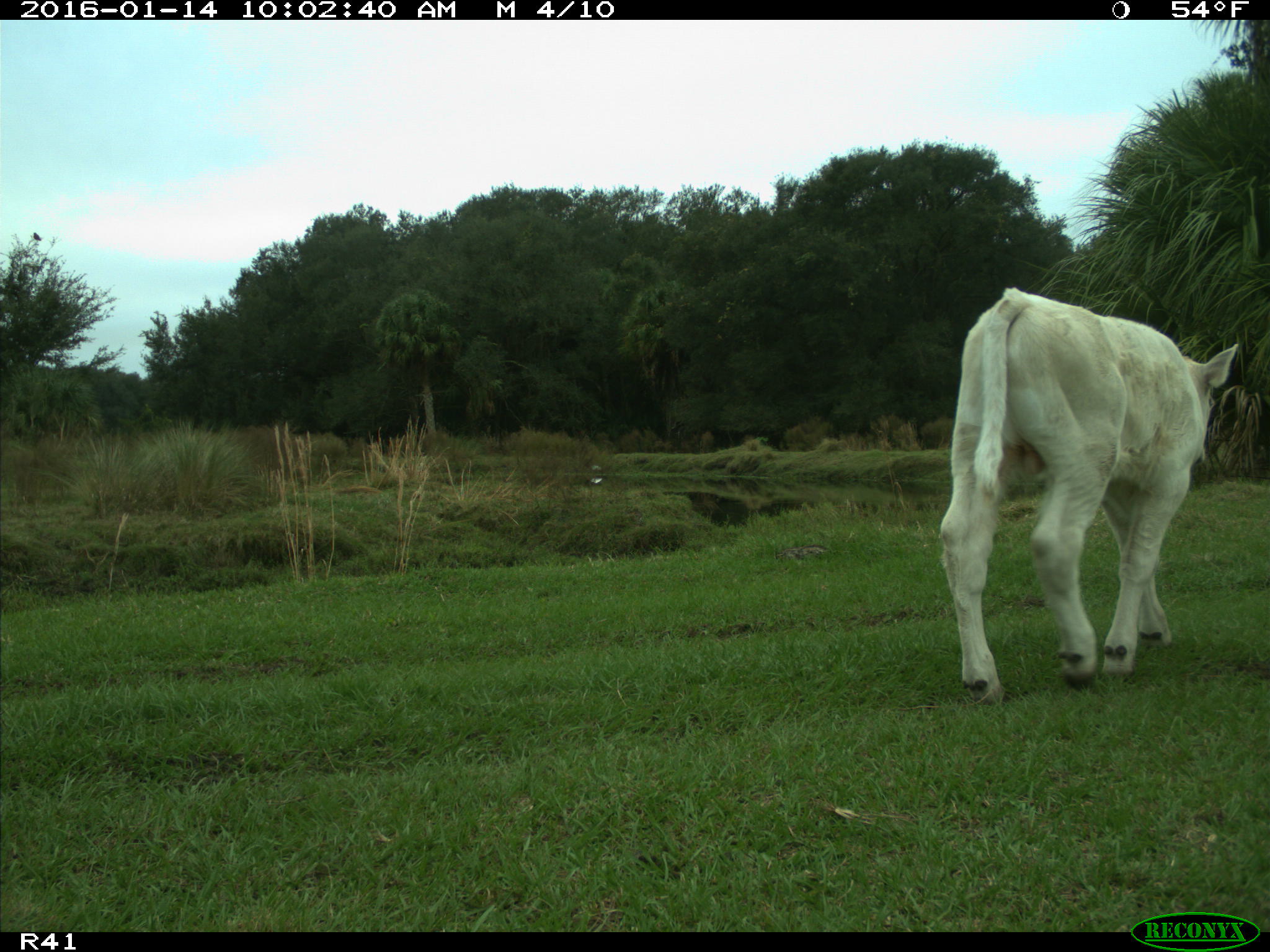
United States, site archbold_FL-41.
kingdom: Animalia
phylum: Chordata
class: Mammalia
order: Artiodactyla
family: Bovidae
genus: Bos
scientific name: Bos taurus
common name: domestic cow